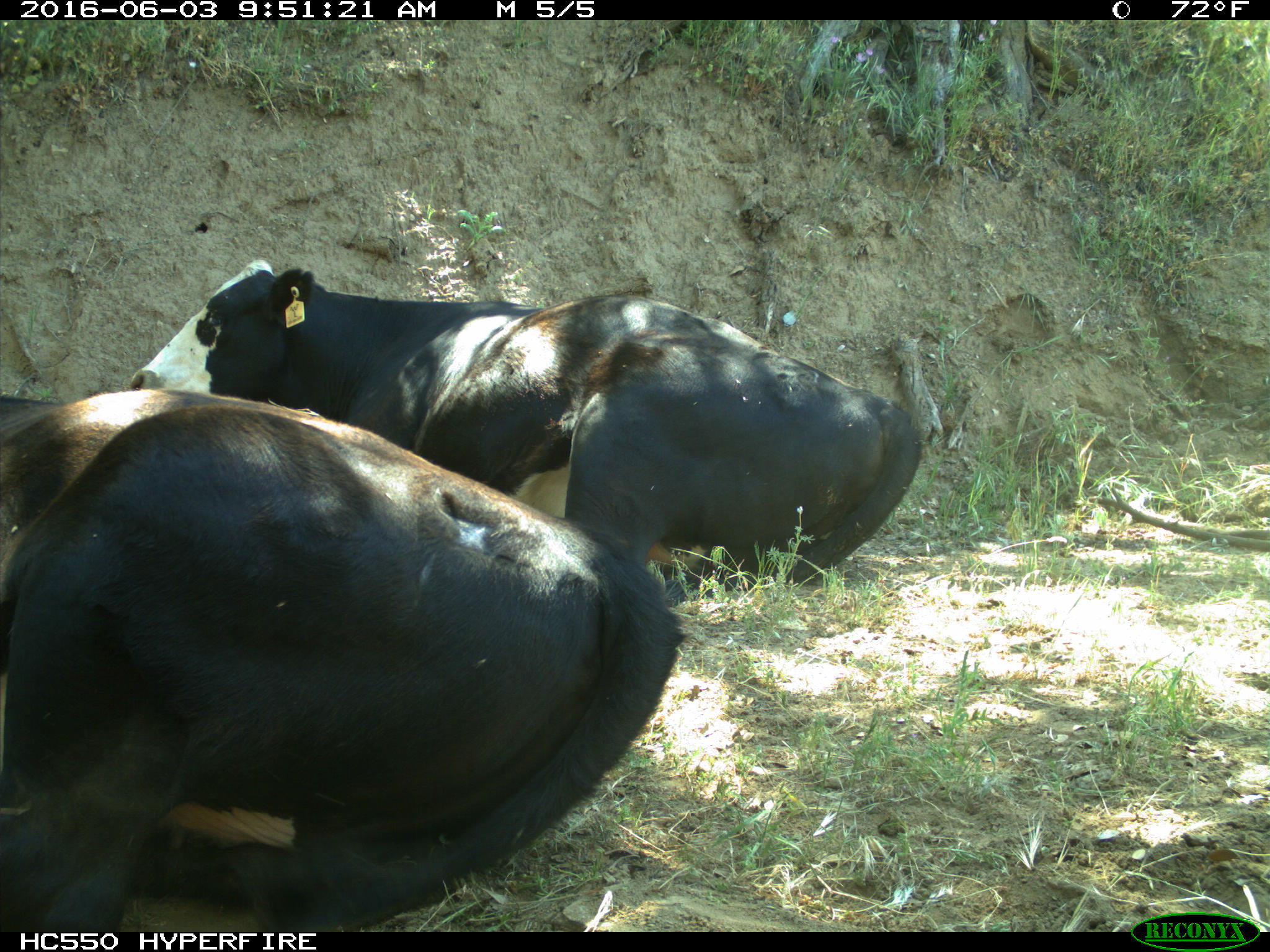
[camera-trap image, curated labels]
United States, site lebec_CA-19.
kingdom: Animalia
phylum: Chordata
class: Mammalia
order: Artiodactyla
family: Bovidae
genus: Bos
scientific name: Bos taurus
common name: domestic cow